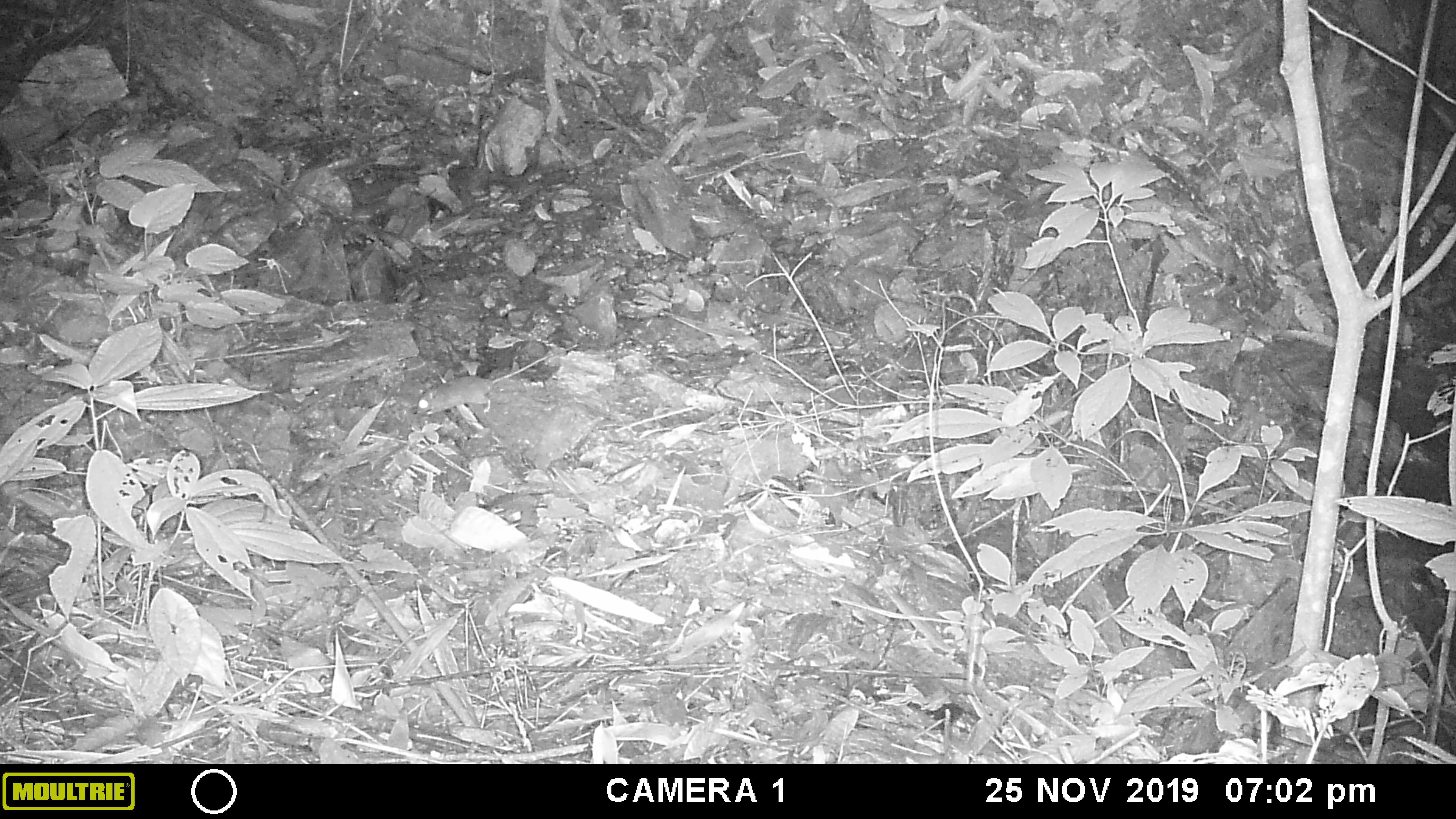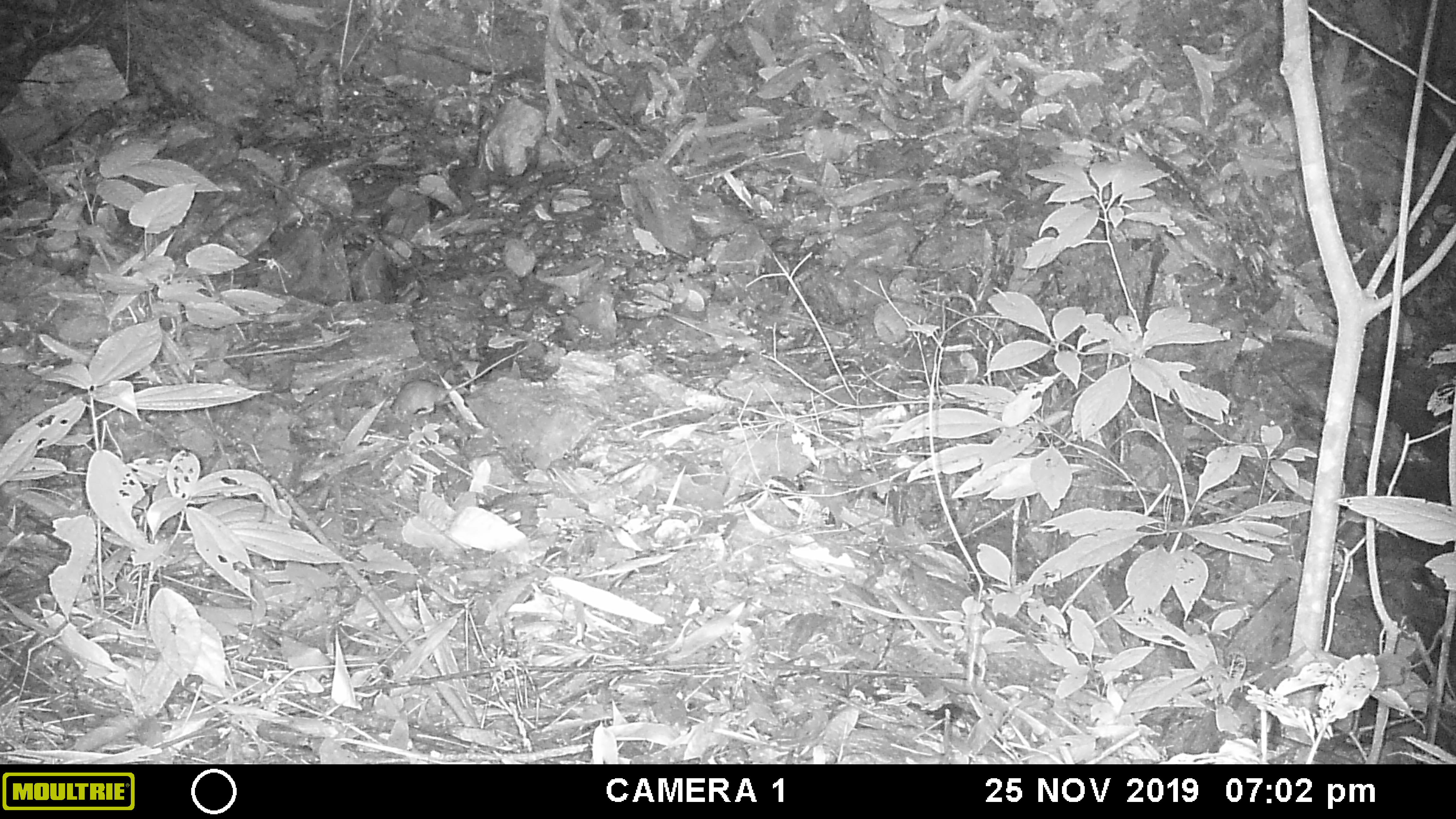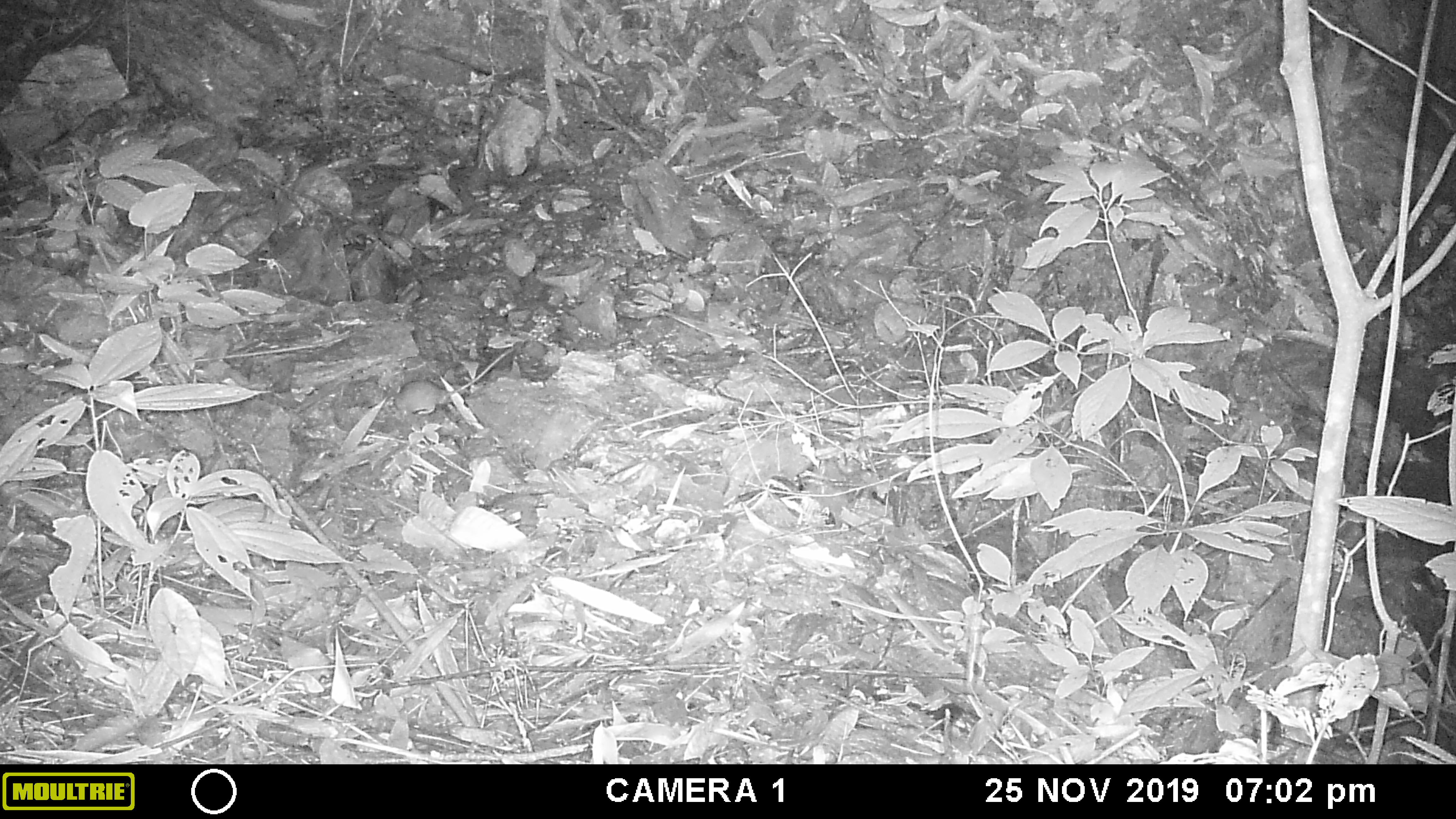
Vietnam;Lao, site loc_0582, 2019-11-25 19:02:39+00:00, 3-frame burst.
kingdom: Animalia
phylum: Chordata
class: Mammalia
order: Rodentia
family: Muridae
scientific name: Muridae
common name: old-world mice and rats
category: unidentified murid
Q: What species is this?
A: Unidentified murid (old-world mice and rats) (Muridae).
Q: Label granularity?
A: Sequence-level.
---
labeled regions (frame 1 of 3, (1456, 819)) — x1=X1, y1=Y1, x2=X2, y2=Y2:
unidentified murid: x1=417, y1=344, x2=578, y2=415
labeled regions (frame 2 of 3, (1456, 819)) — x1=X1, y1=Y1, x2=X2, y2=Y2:
unidentified murid: x1=390, y1=343, x2=531, y2=416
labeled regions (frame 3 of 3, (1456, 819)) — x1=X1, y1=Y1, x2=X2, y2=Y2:
unidentified murid: x1=394, y1=347, x2=514, y2=415